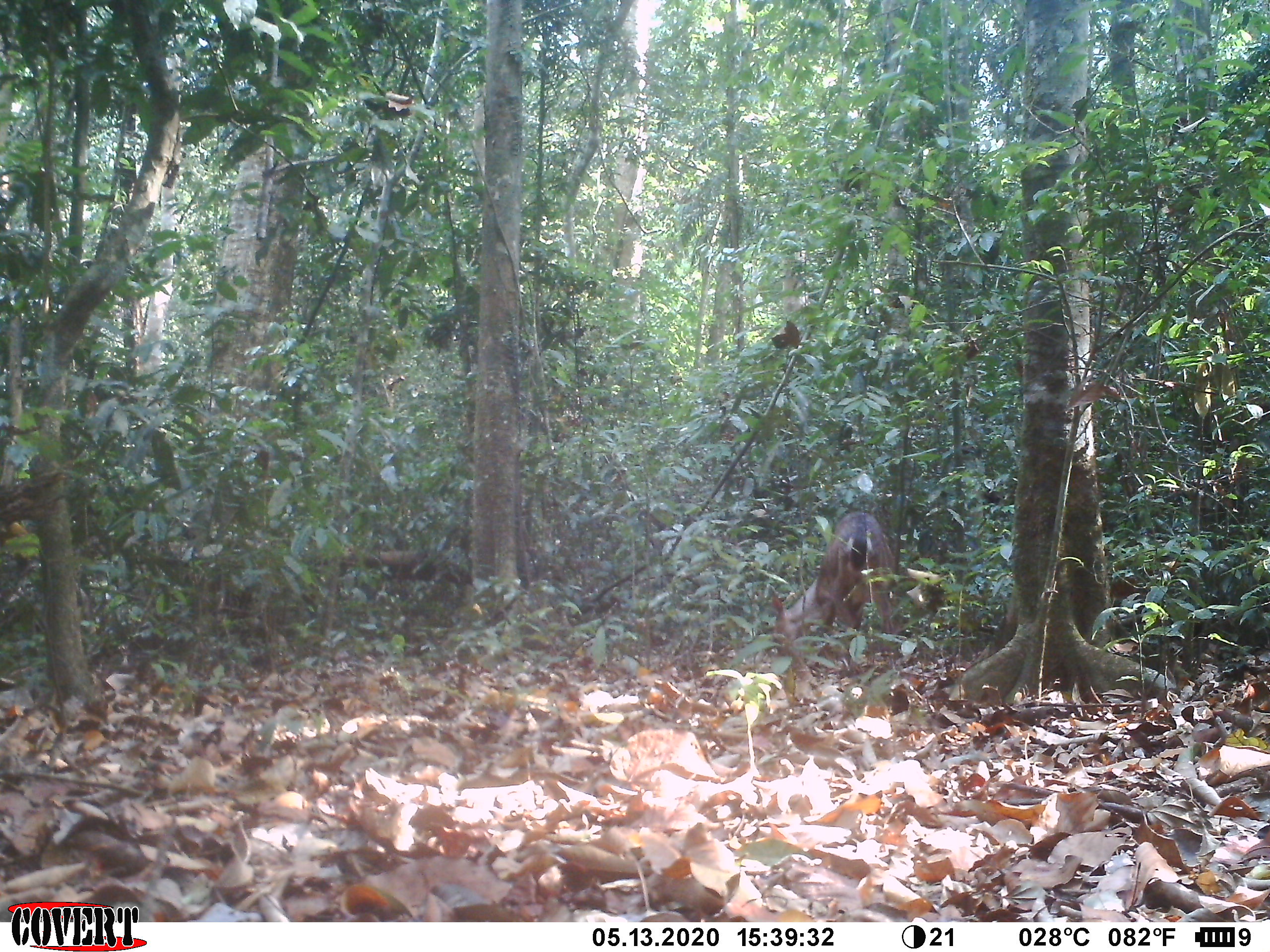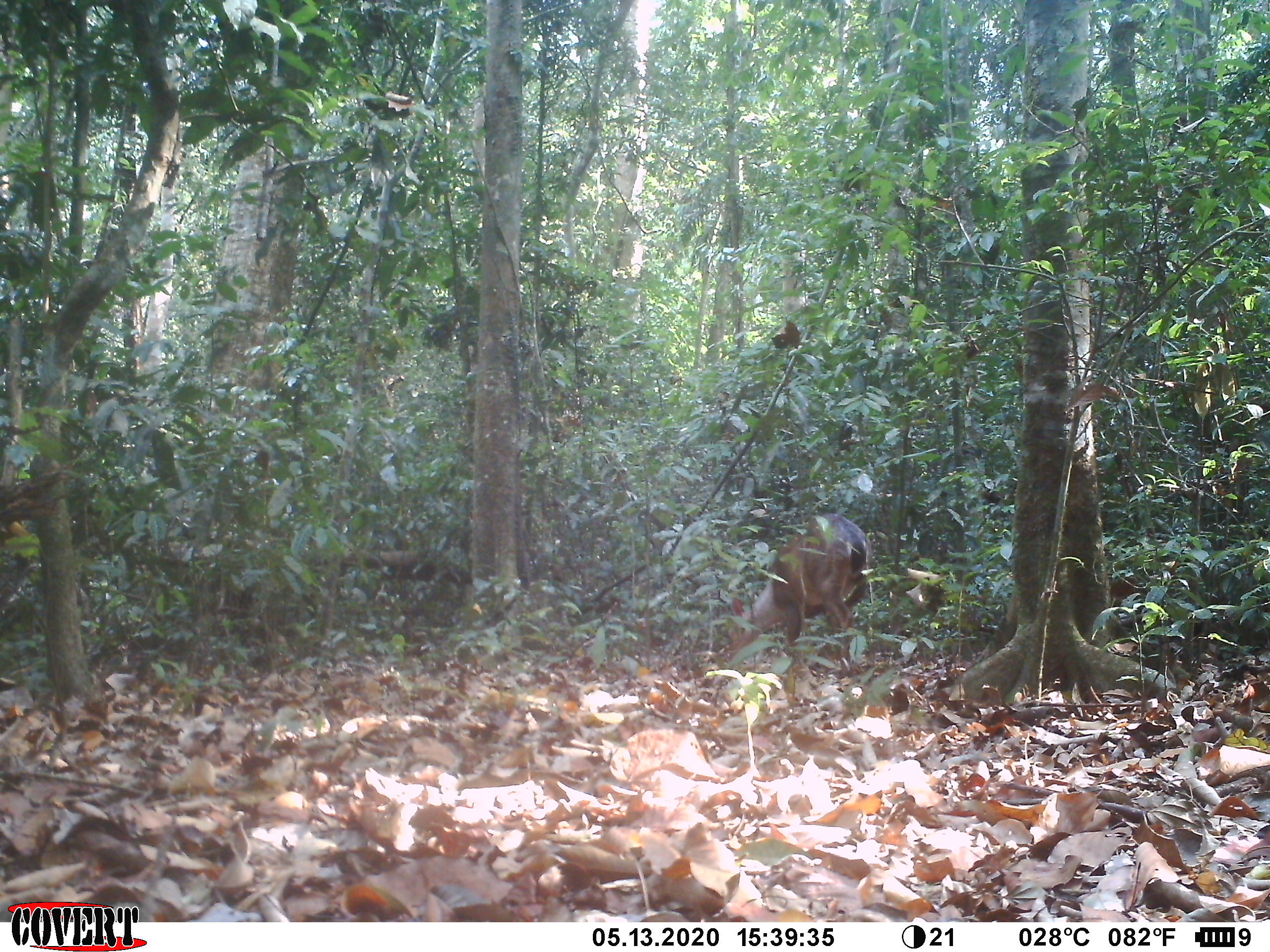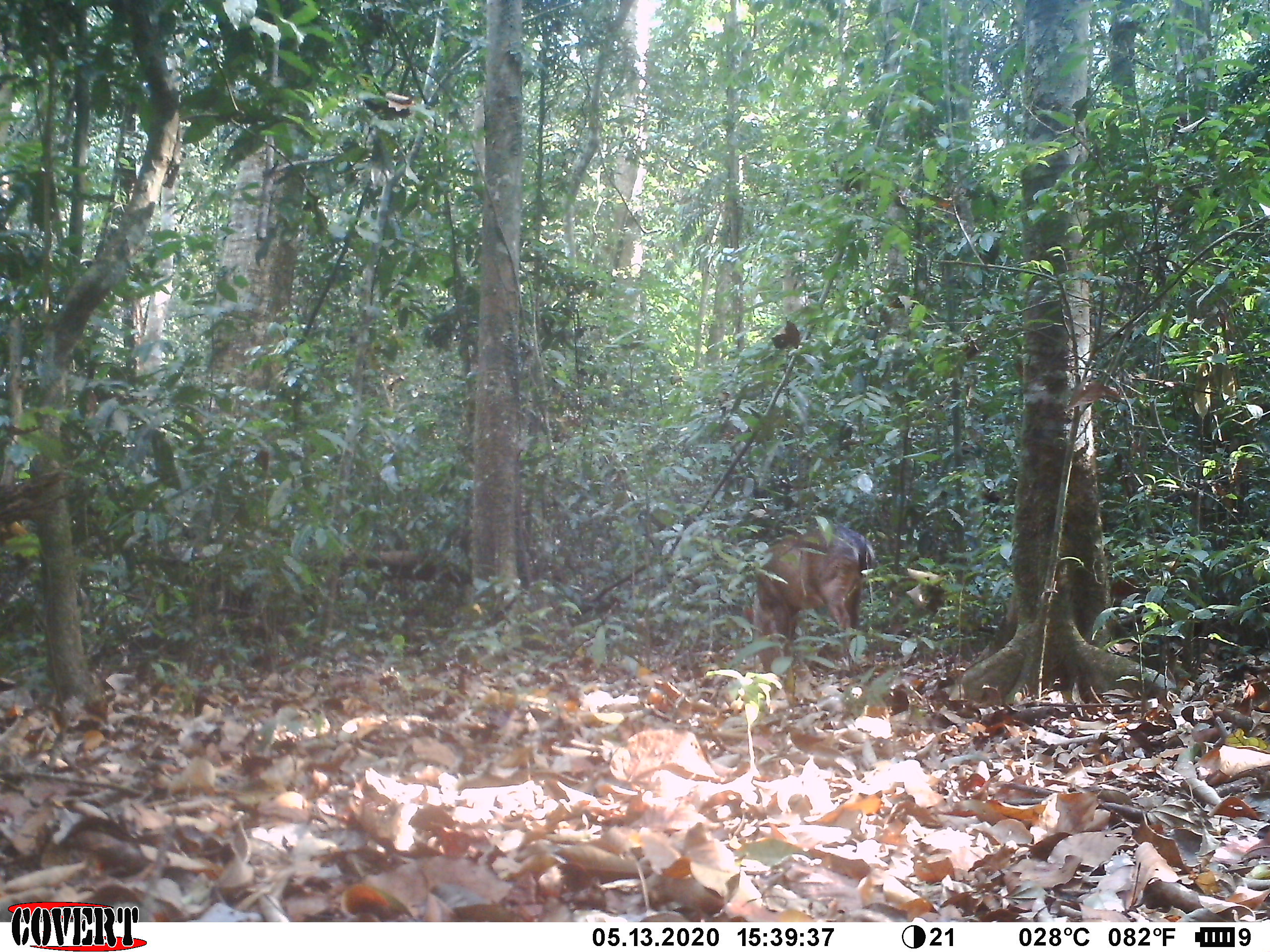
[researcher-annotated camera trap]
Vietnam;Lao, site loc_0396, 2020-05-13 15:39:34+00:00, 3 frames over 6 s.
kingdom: Animalia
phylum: Chordata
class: Mammalia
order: Artiodactyla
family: Cervidae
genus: Muntiacus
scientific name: Muntiacus vuquangensis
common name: large-antlered muntjac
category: large antlered muntjac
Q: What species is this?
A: Large antlered muntjac (large-antlered muntjac) (Muntiacus vuquangensis).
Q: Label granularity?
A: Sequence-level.